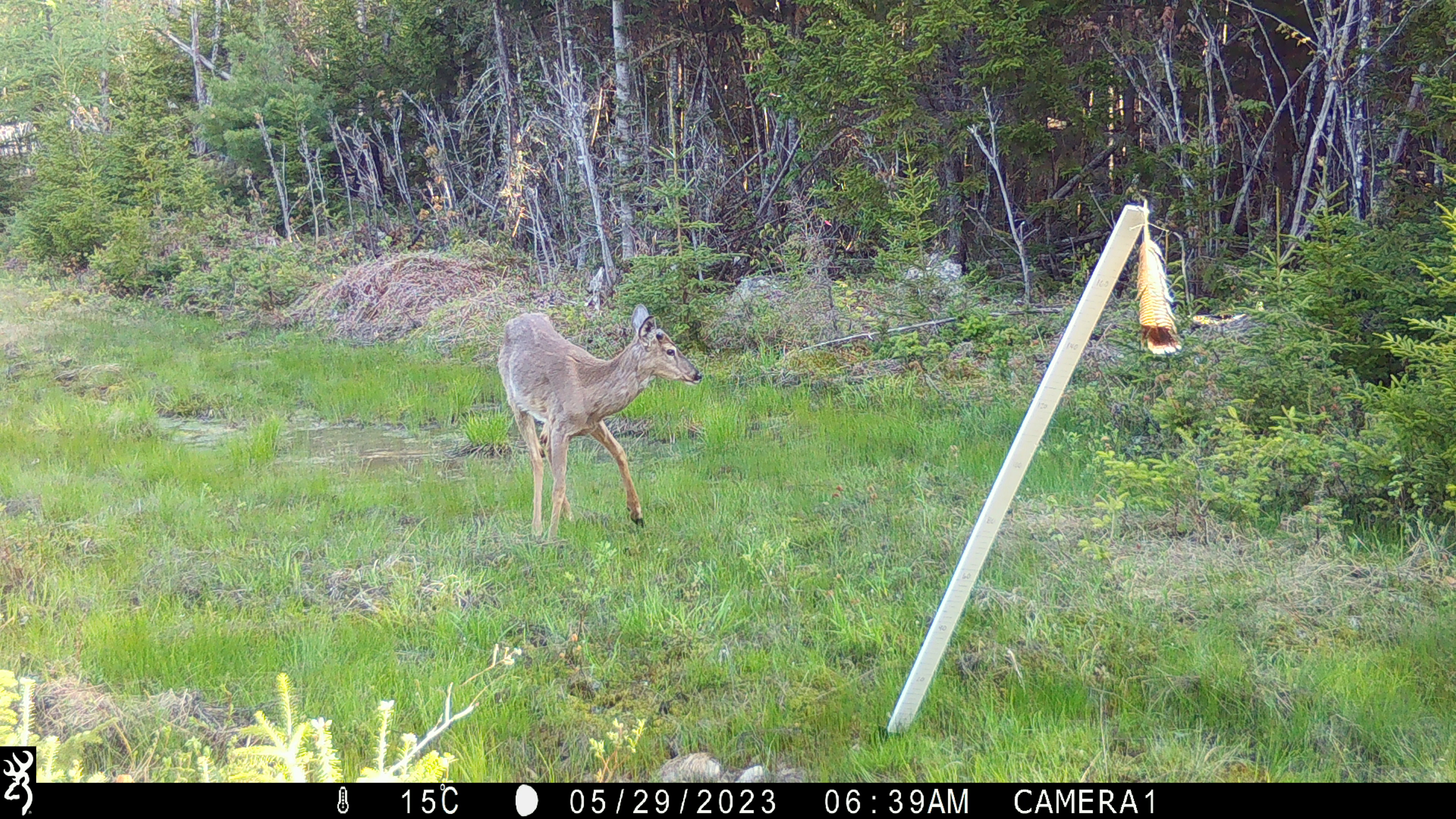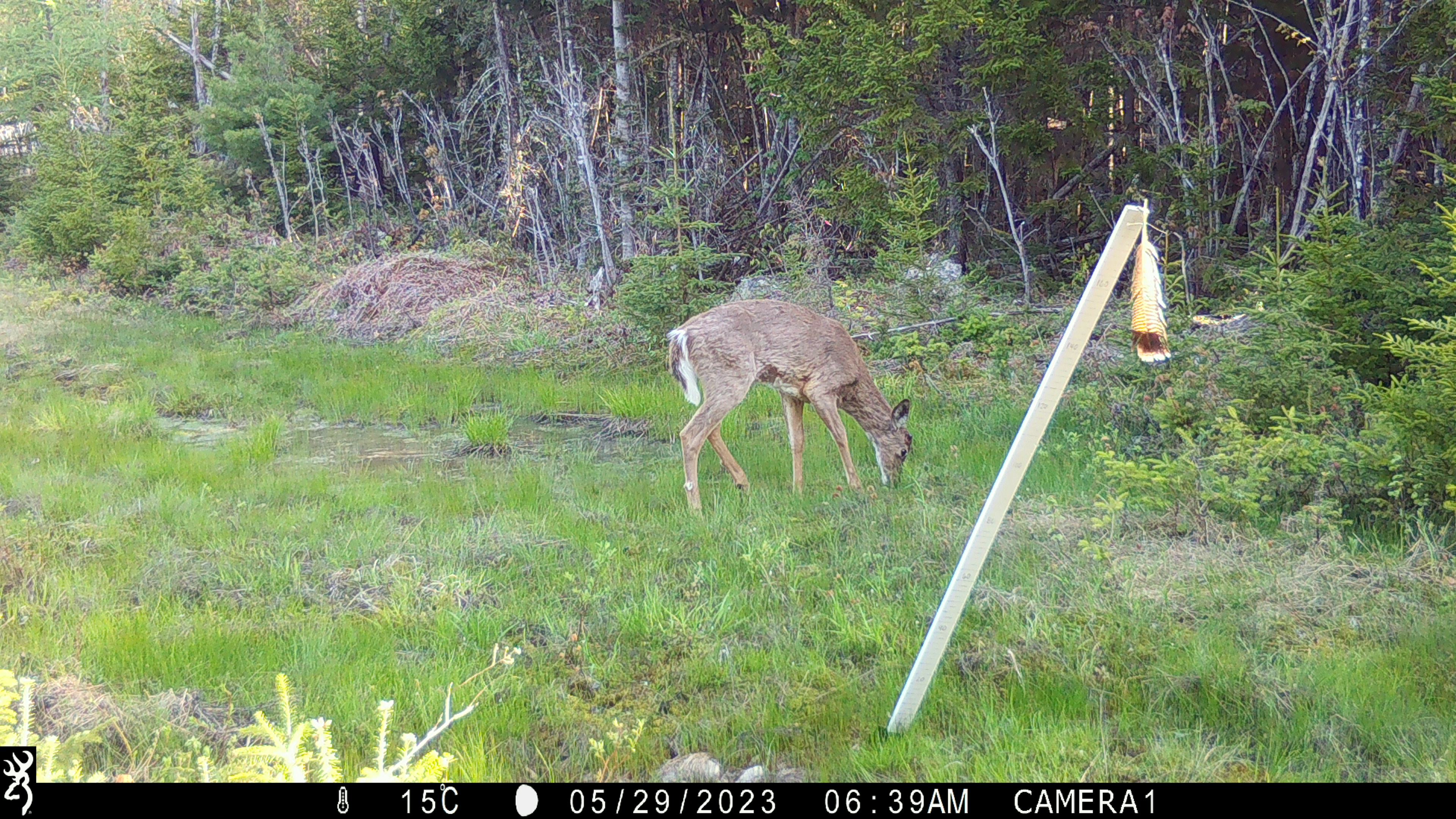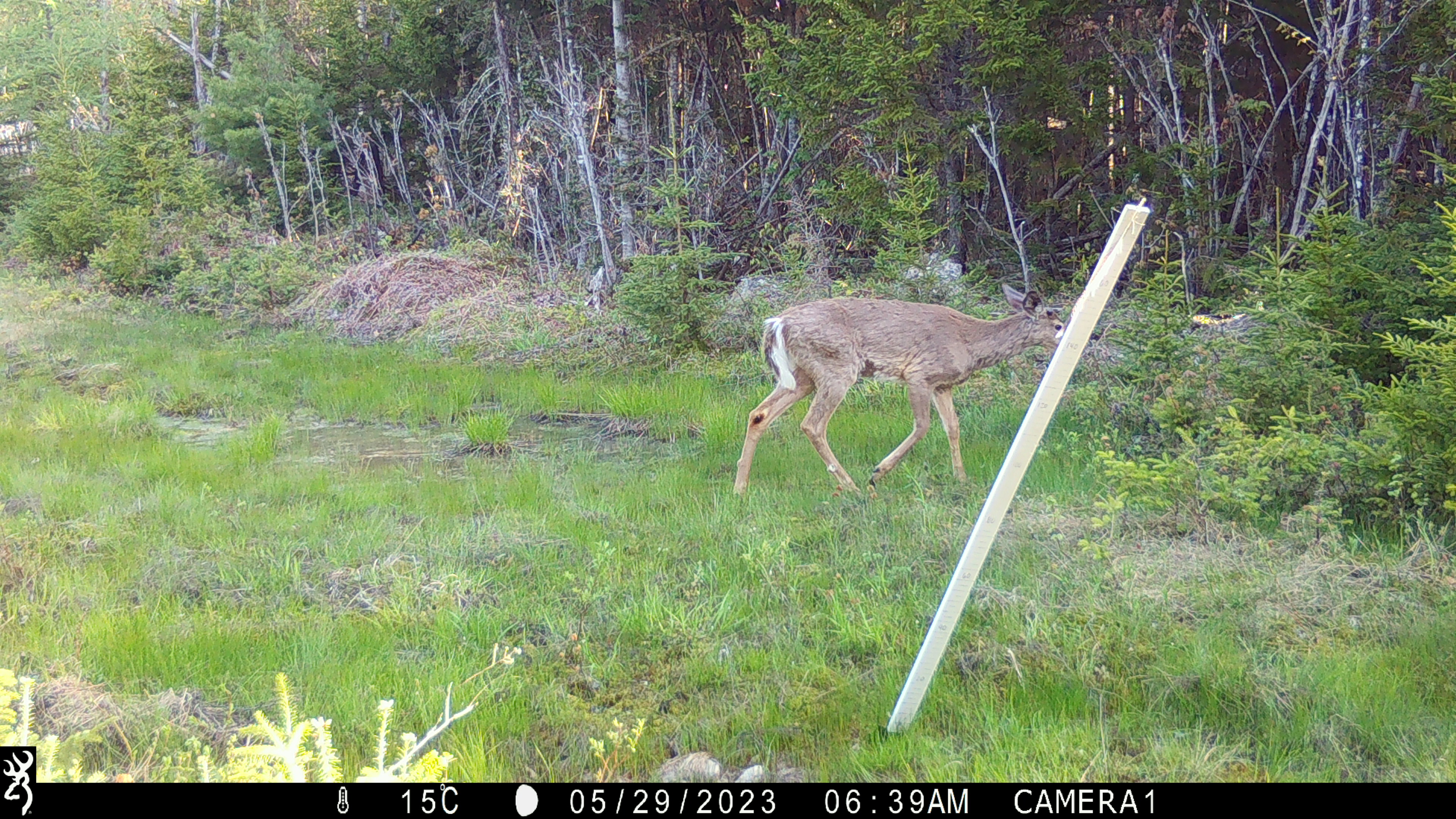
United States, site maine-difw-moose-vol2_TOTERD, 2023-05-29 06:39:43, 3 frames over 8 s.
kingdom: Animalia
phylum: Chordata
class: Mammalia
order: Artiodactyla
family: Cervidae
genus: Odocoileus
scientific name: Odocoileus virginianus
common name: white-tailed deer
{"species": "white-tailed deer (Odocoileus virginianus)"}